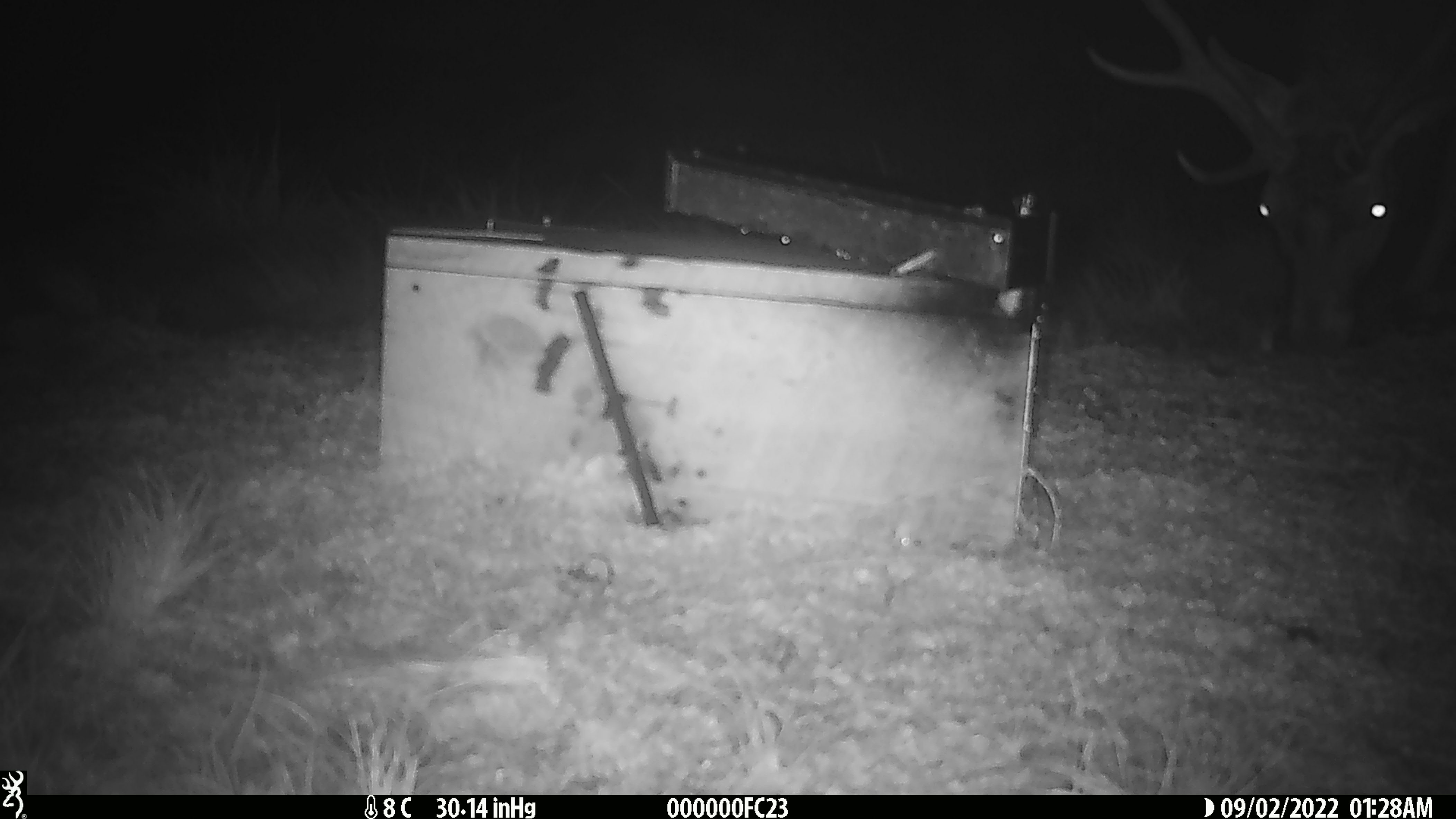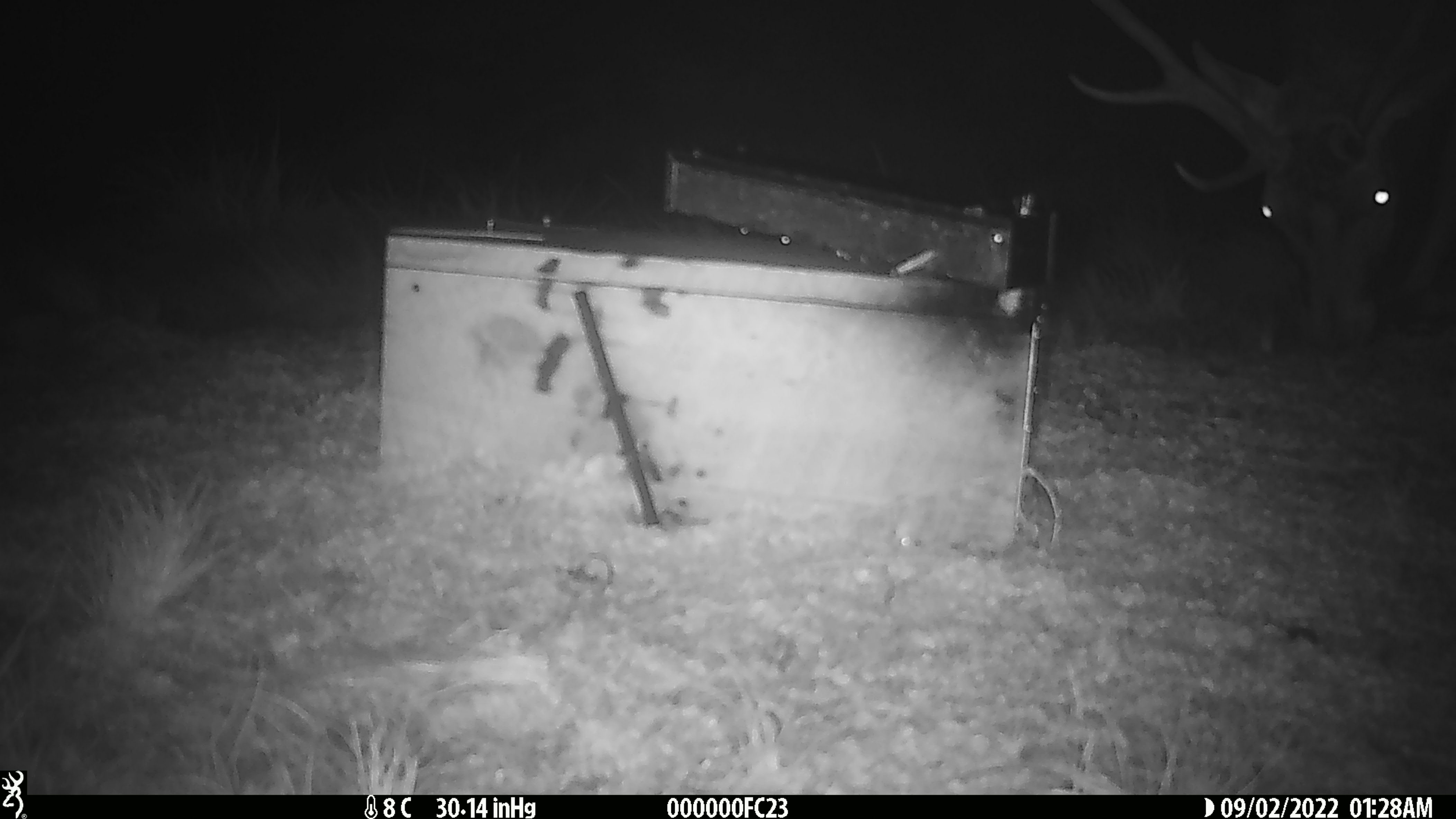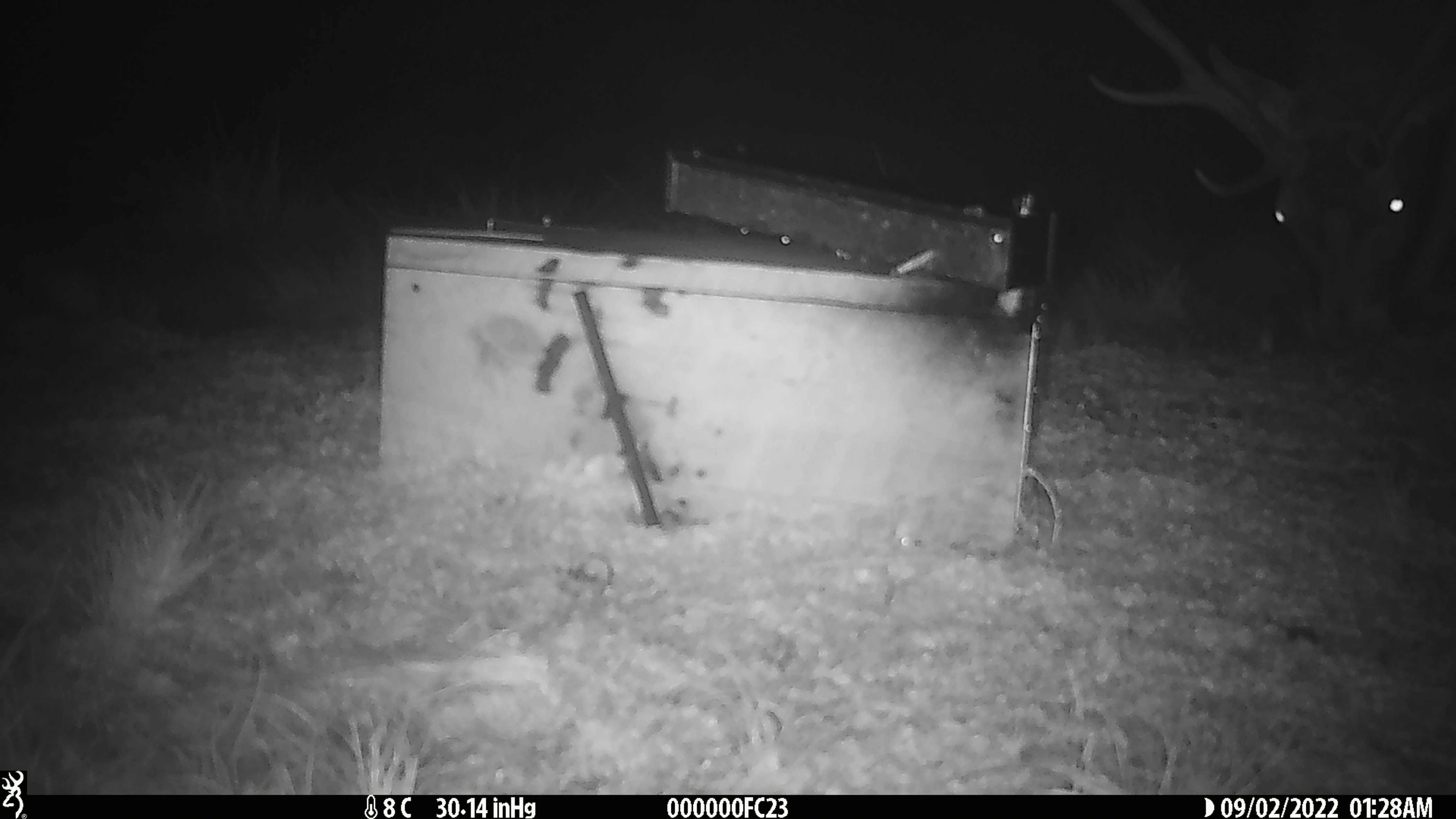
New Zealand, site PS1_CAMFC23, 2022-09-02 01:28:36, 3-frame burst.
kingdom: Animalia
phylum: Chordata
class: Mammalia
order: Artiodactyla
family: Cervidae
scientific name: Cervidae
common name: deer